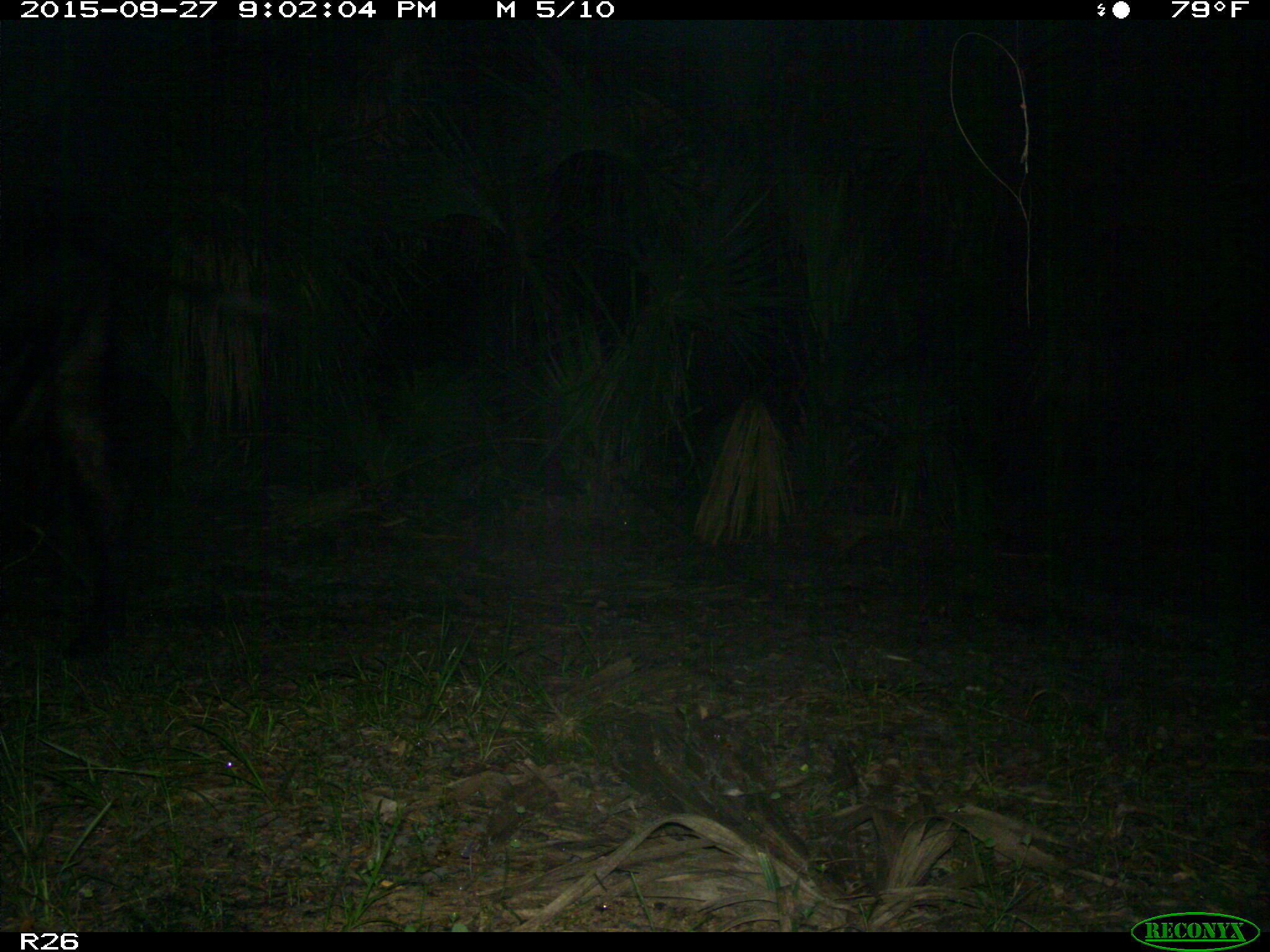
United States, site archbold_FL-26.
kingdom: Animalia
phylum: Chordata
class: Mammalia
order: Artiodactyla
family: Bovidae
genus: Bos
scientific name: Bos taurus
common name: domestic cow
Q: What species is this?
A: Bos taurus (domestic cow).